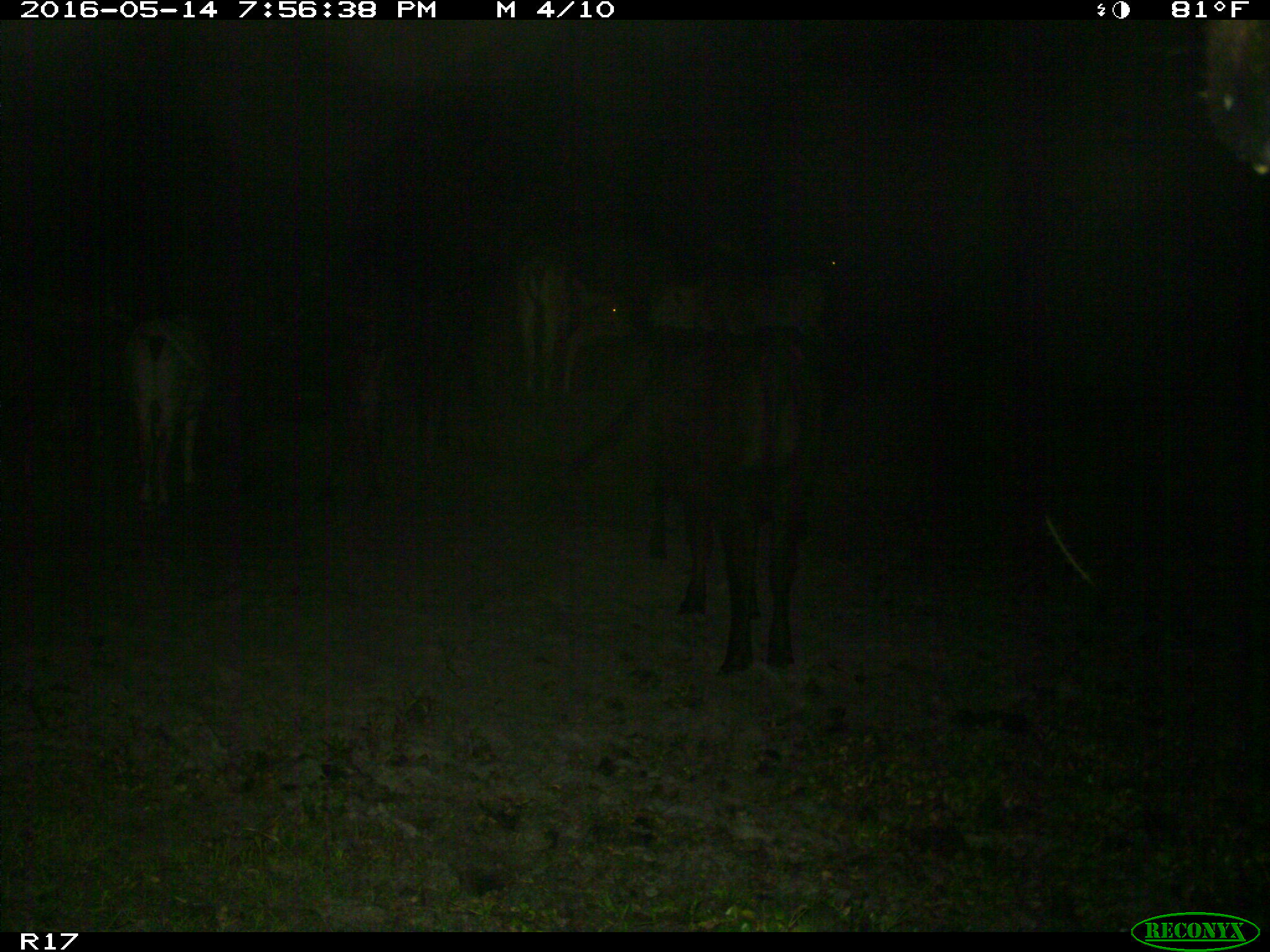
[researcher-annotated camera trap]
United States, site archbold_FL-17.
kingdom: Animalia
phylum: Chordata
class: Mammalia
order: Artiodactyla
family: Bovidae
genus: Bos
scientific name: Bos taurus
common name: domestic cow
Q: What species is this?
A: Bos taurus (domestic cow).